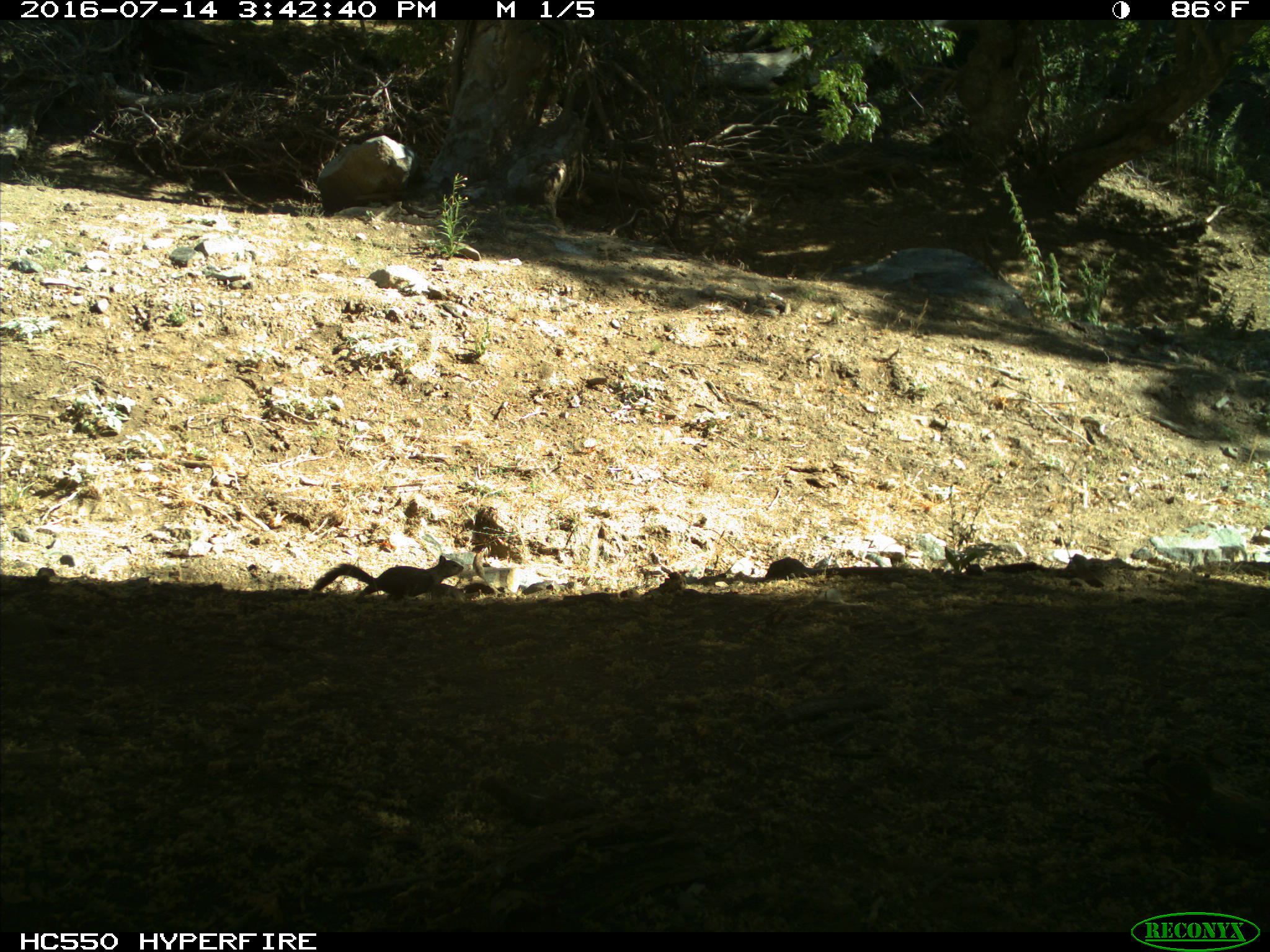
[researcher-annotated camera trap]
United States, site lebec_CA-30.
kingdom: Animalia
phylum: Chordata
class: Mammalia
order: Rodentia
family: Sciuridae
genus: Otospermophilus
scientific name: Otospermophilus beecheyi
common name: california ground squirrel